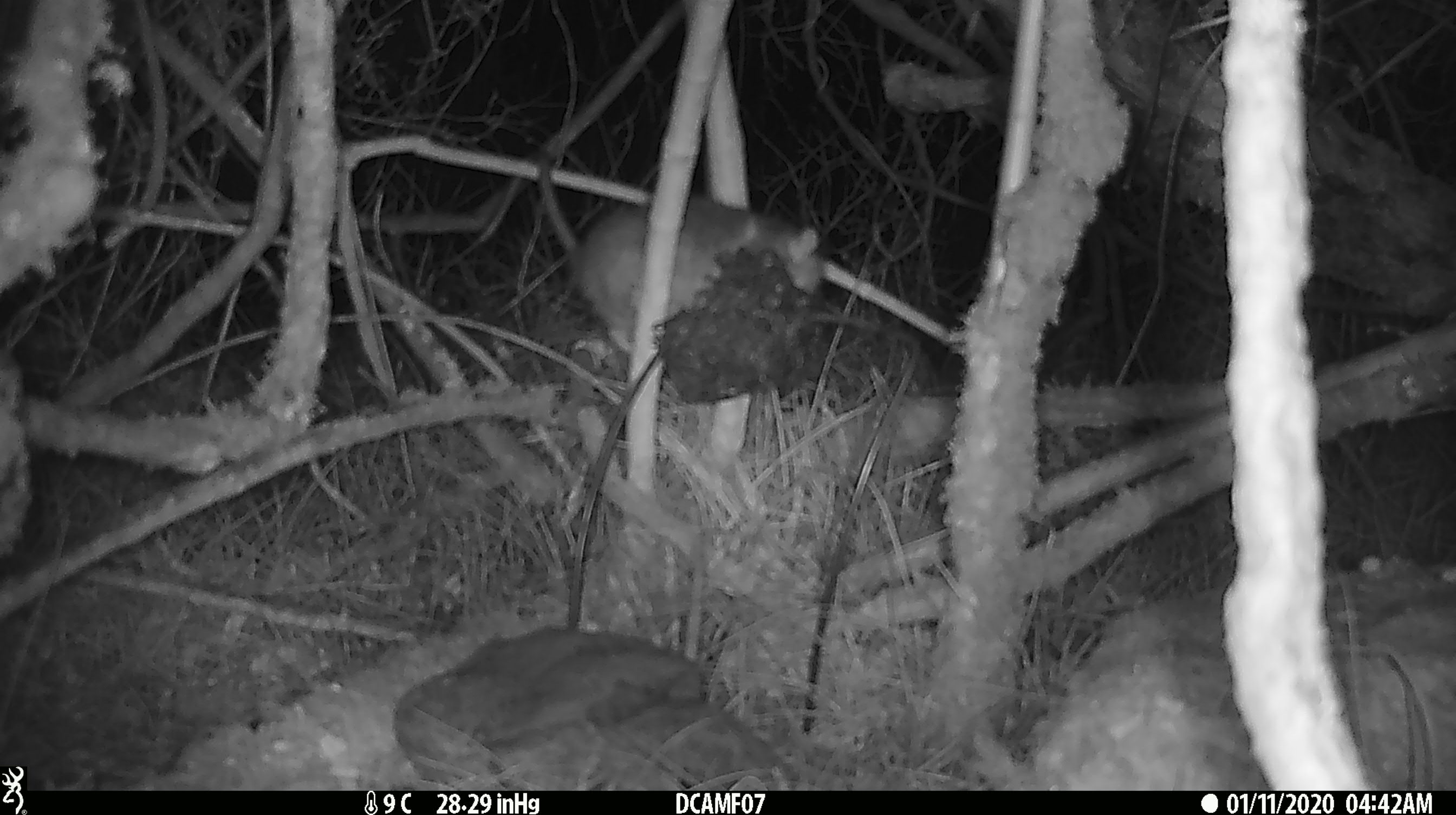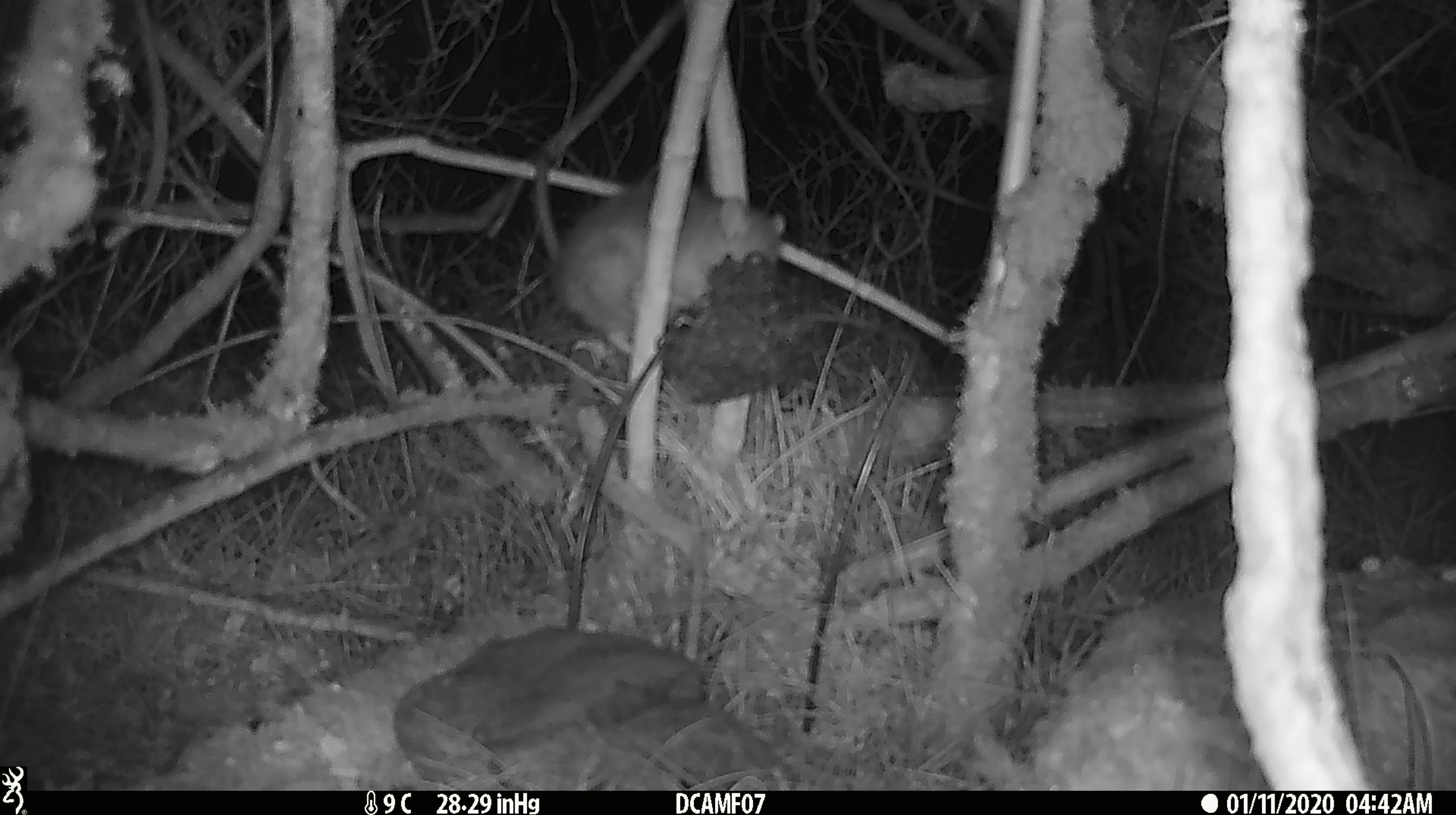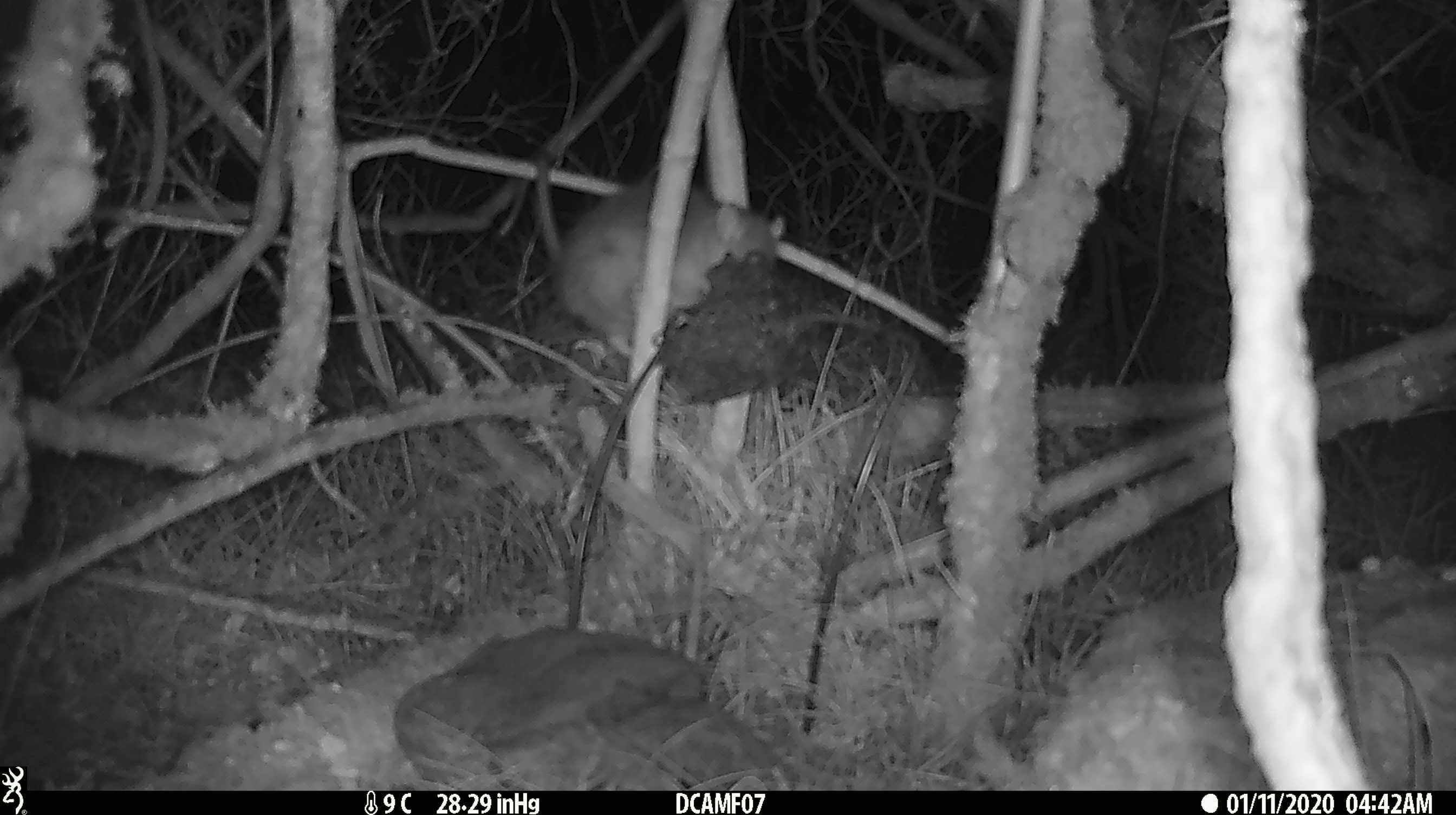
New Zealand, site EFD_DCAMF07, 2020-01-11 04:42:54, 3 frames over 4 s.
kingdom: Animalia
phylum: Chordata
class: Mammalia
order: Rodentia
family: Muridae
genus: Rattus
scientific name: Rattus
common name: rat